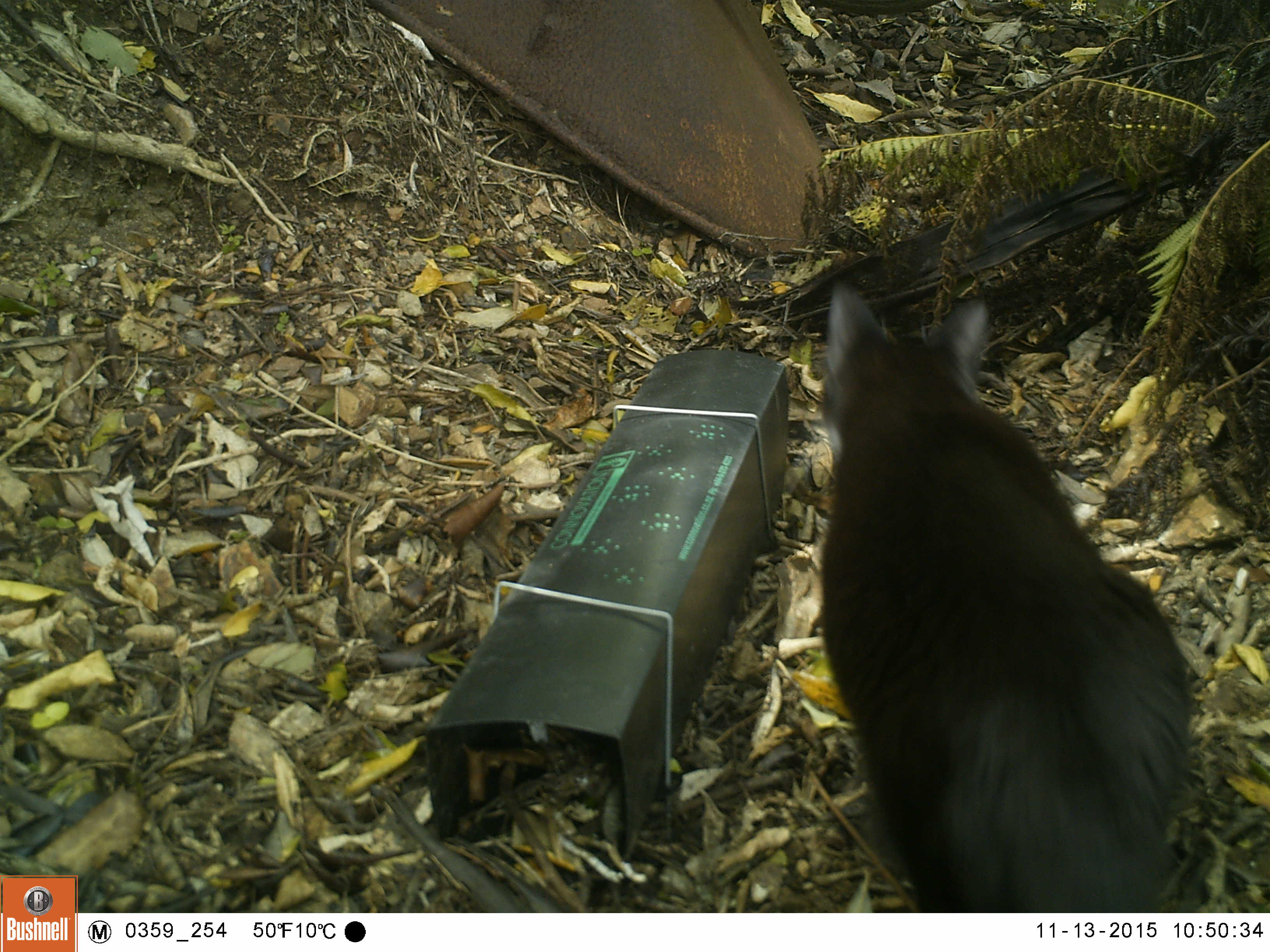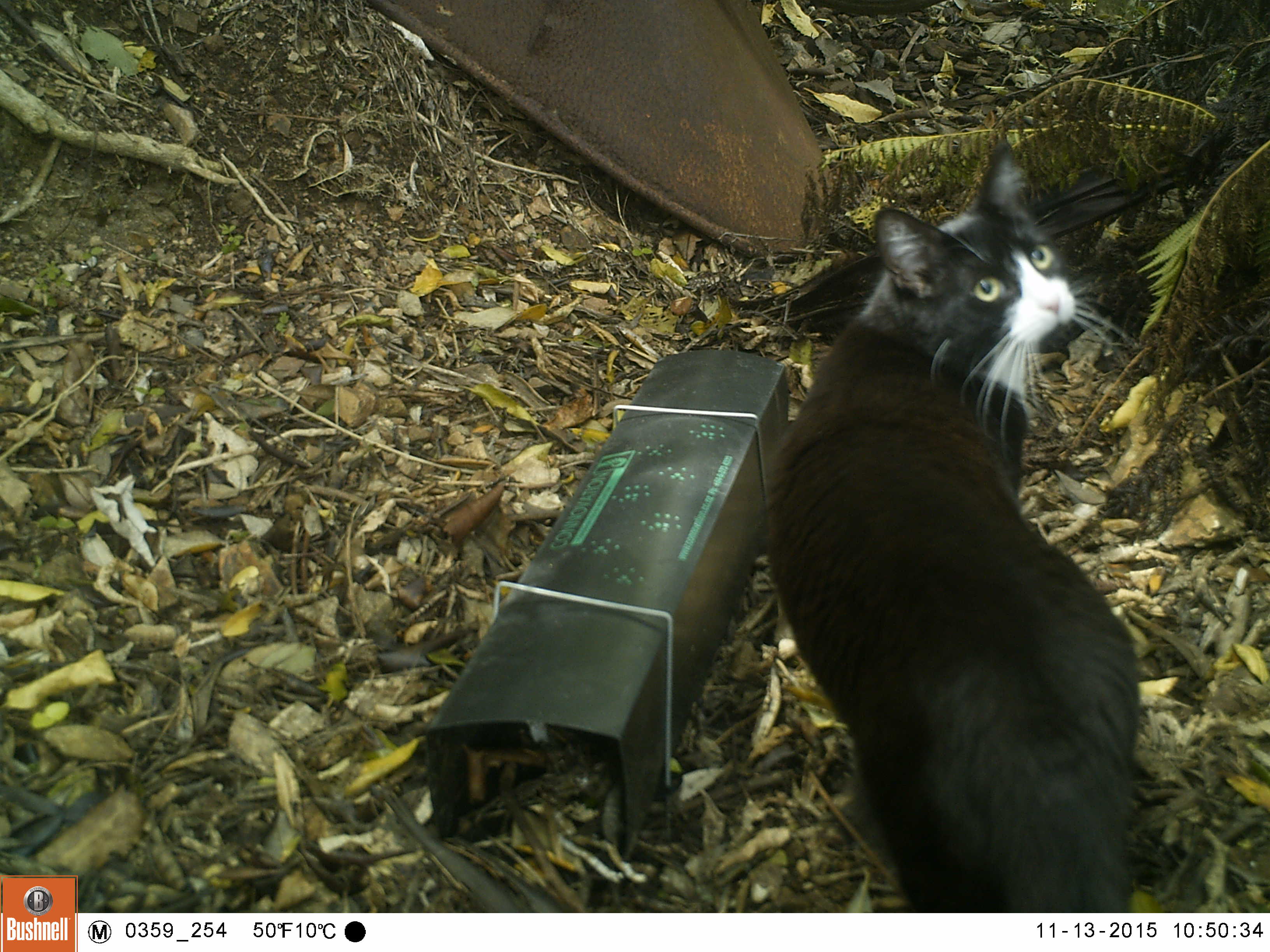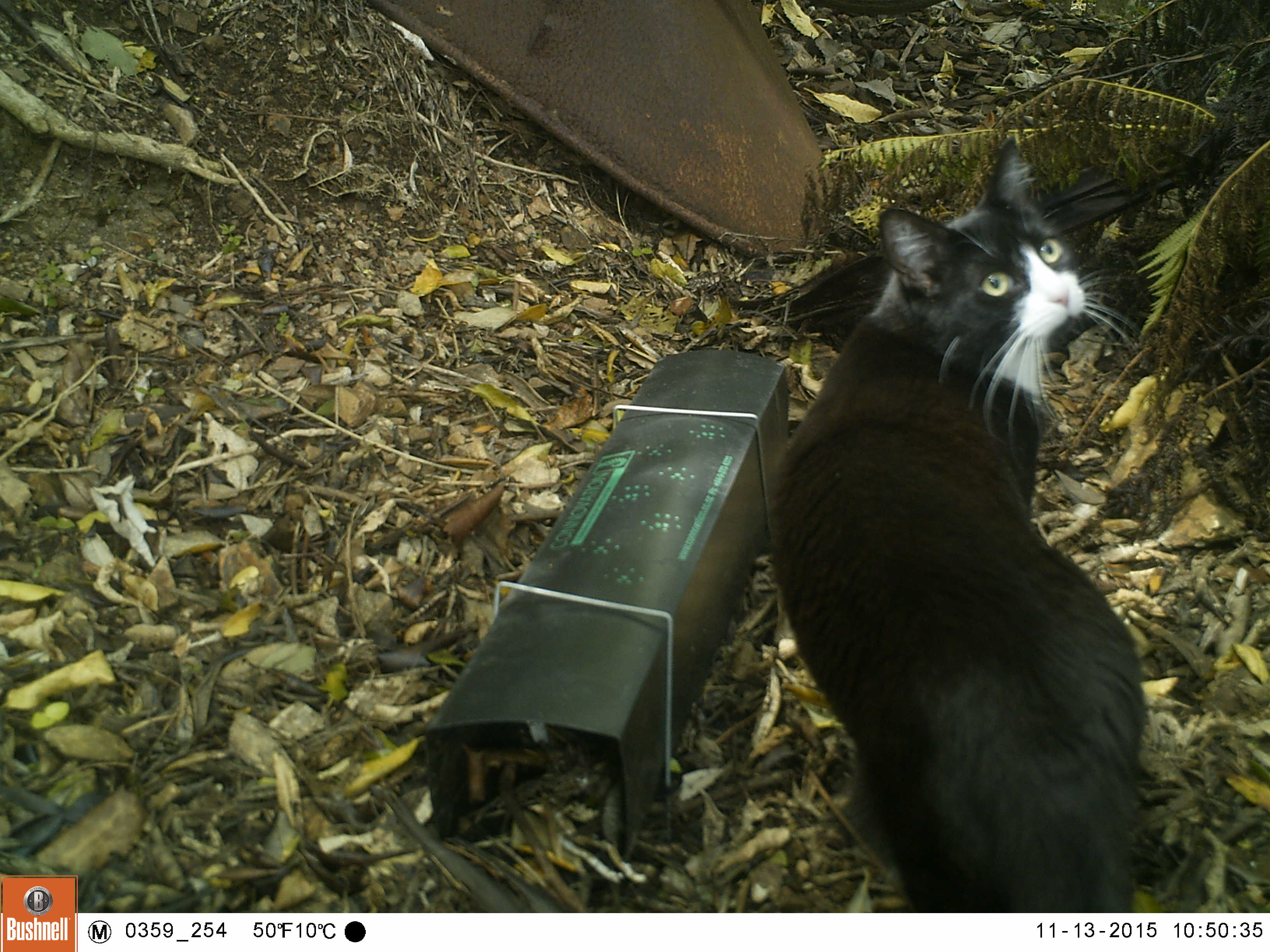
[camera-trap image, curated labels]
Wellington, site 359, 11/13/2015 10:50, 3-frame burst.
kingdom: Animalia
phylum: Chordata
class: Mammalia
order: Carnivora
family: Felidae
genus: Felis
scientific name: Felis catus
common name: cat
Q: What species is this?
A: Cat (Felis catus).